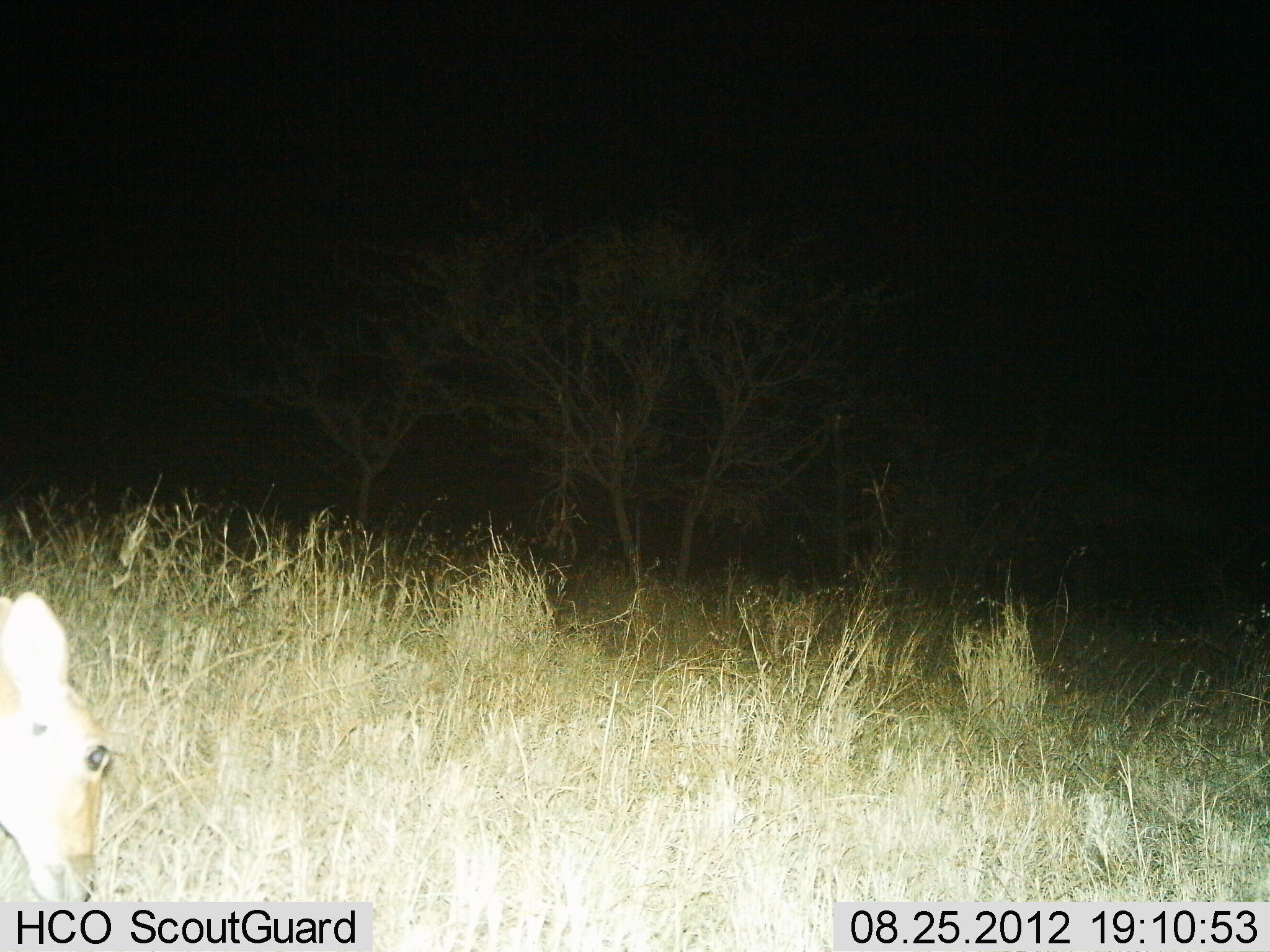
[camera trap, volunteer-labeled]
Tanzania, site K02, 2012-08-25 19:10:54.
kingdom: Animalia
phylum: Chordata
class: Mammalia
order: Artiodactyla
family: Bovidae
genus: Redunca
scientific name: Redunca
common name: reedbuck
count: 1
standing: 50%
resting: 10%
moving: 0%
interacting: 0%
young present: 0%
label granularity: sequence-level